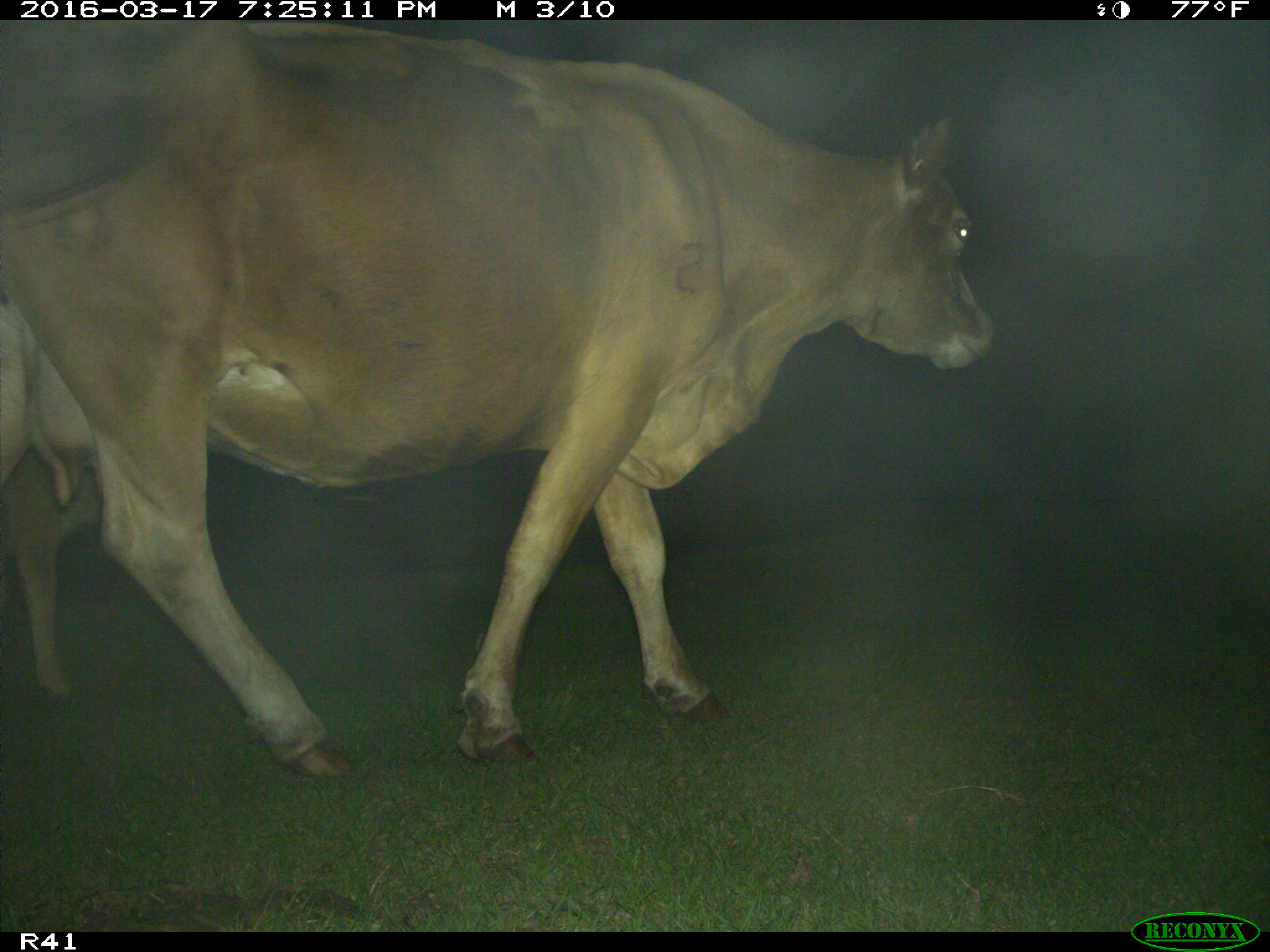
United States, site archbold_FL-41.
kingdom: Animalia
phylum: Chordata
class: Mammalia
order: Artiodactyla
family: Bovidae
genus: Bos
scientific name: Bos taurus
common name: domestic cow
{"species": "Bos taurus (domestic cow)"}